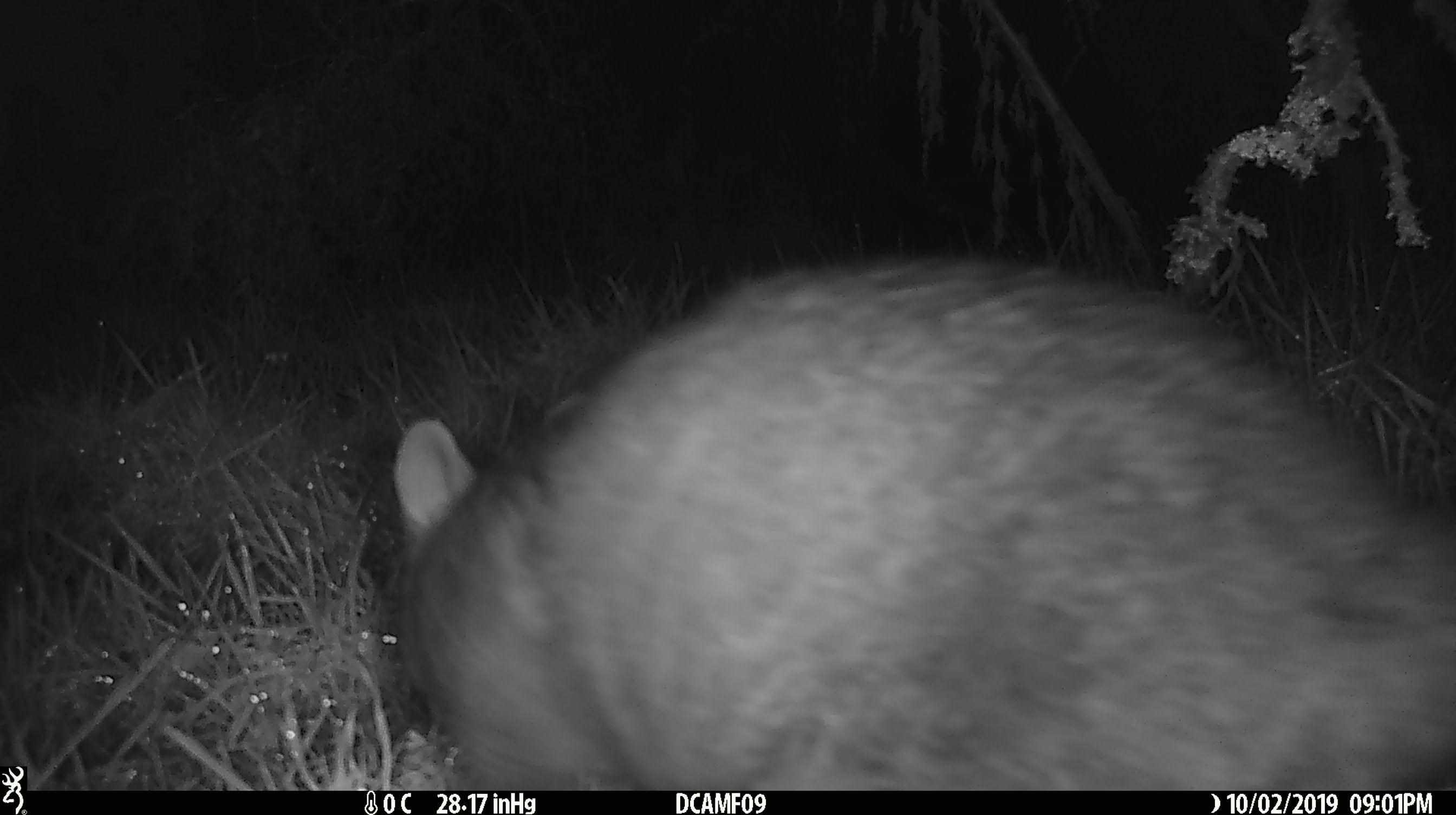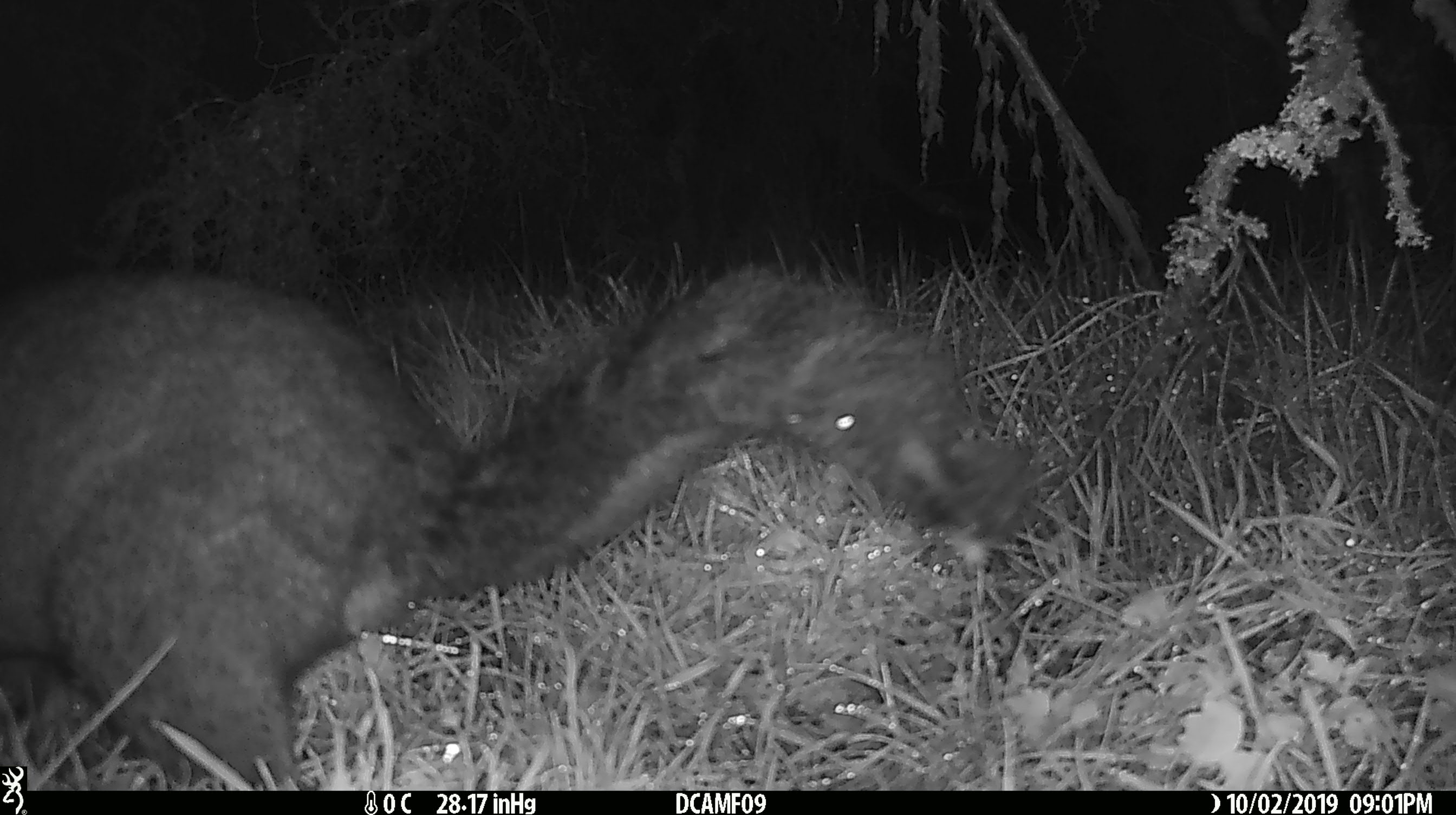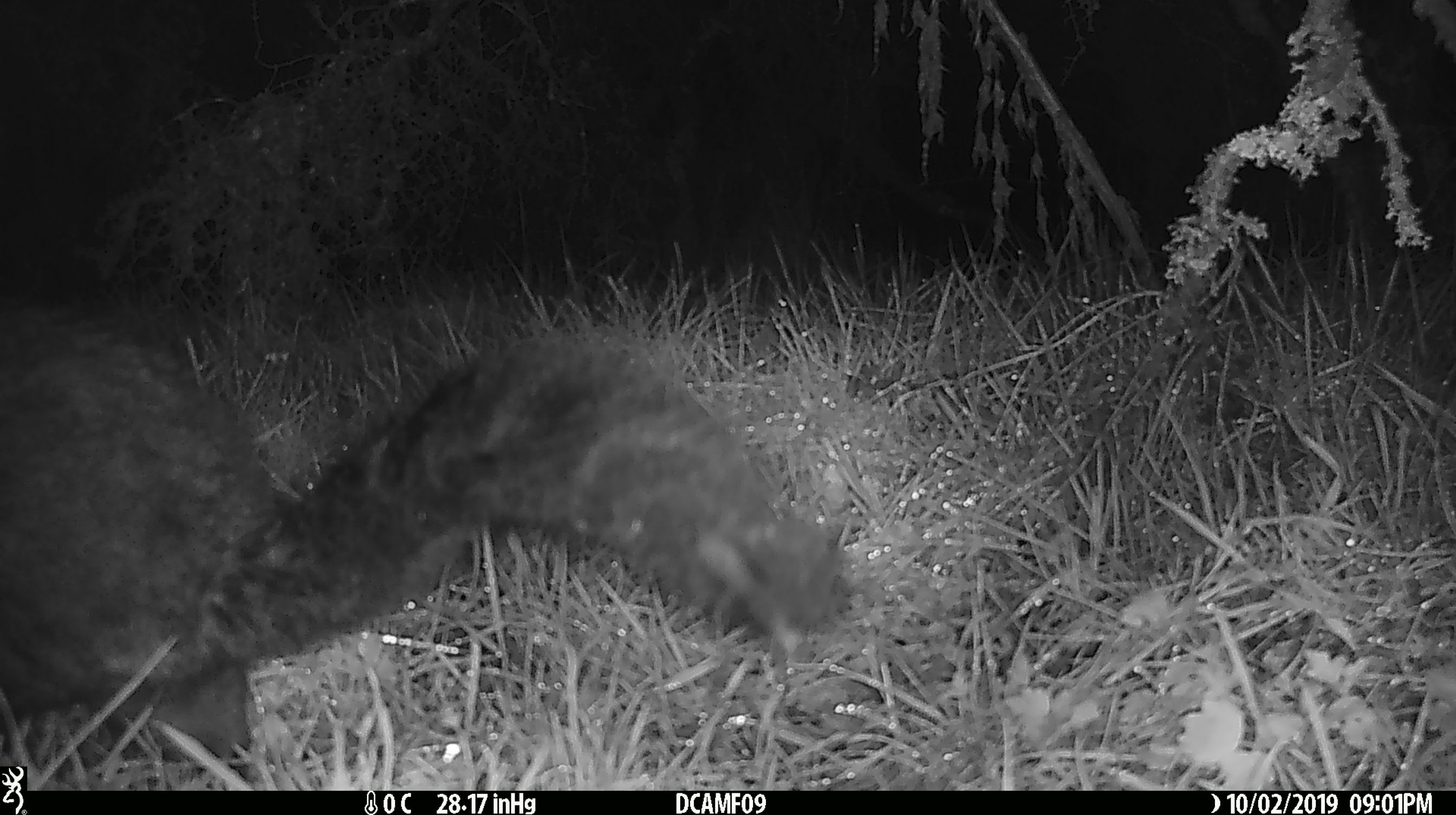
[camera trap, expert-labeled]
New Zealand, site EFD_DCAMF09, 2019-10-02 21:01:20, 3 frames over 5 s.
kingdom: Animalia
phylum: Chordata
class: Mammalia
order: Diprotodontia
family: Phalangeridae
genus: Trichosurus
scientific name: Trichosurus vulpecula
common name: common brushtail possum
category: possum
Possum (common brushtail possum) (Trichosurus vulpecula).